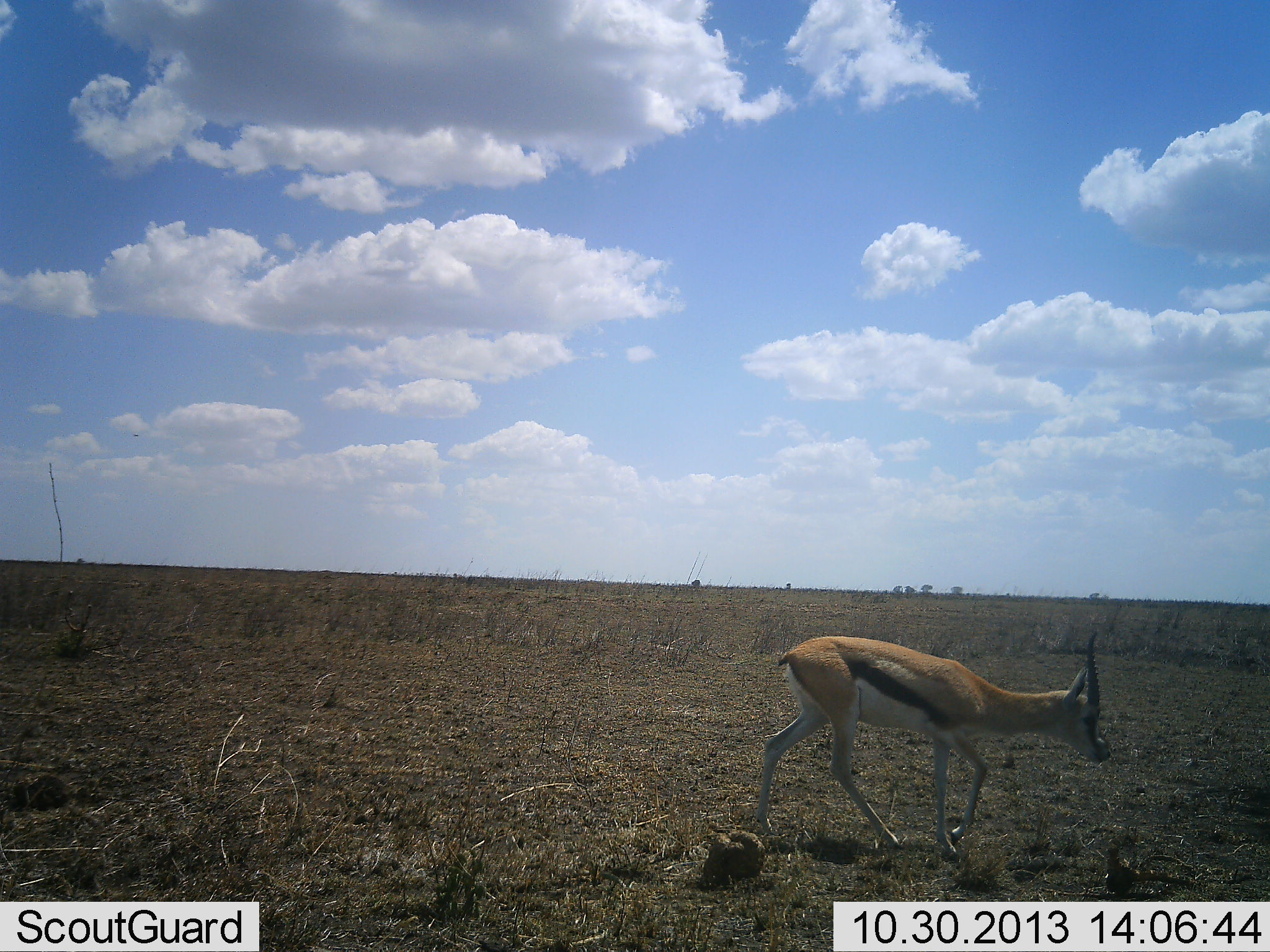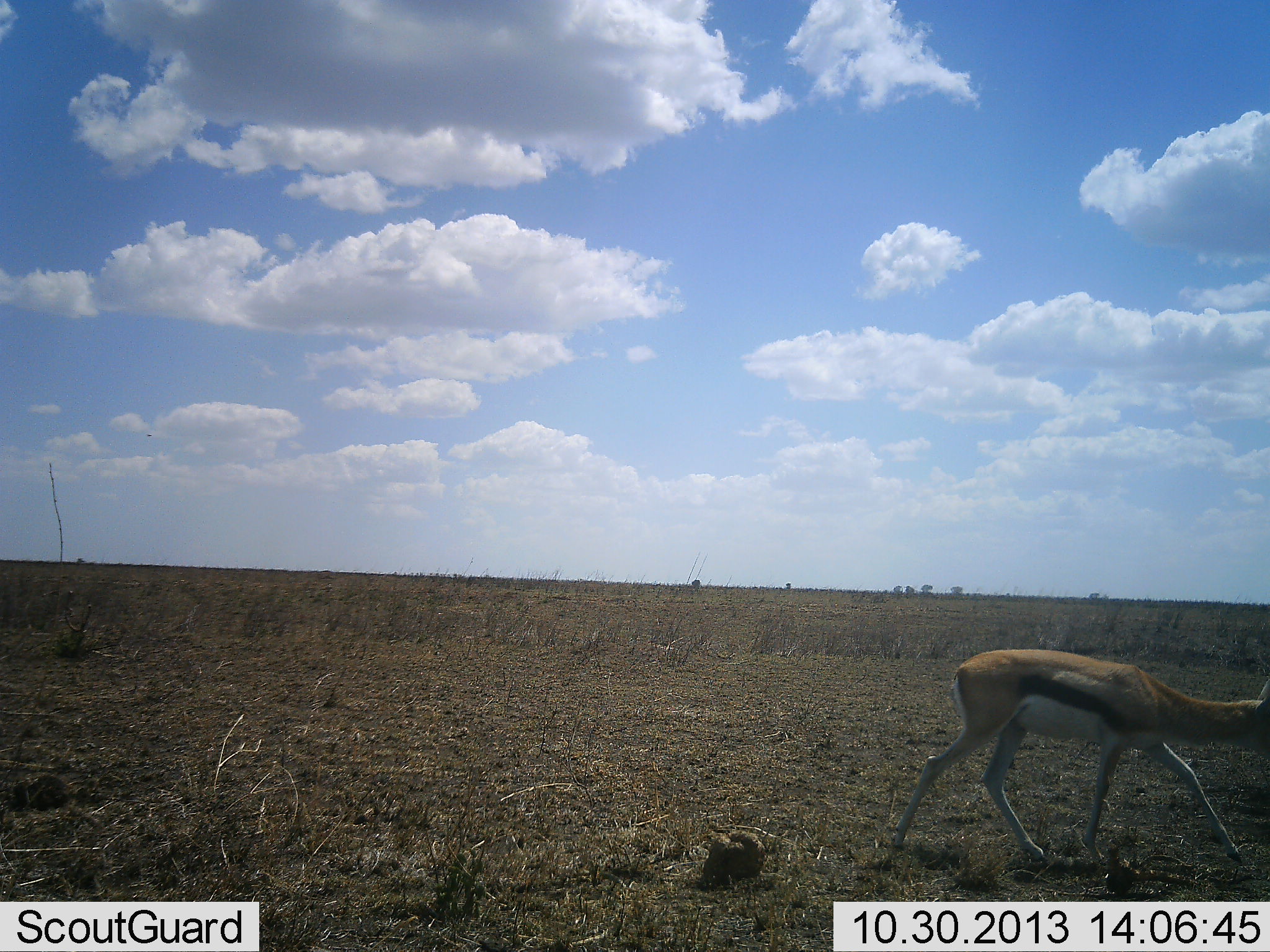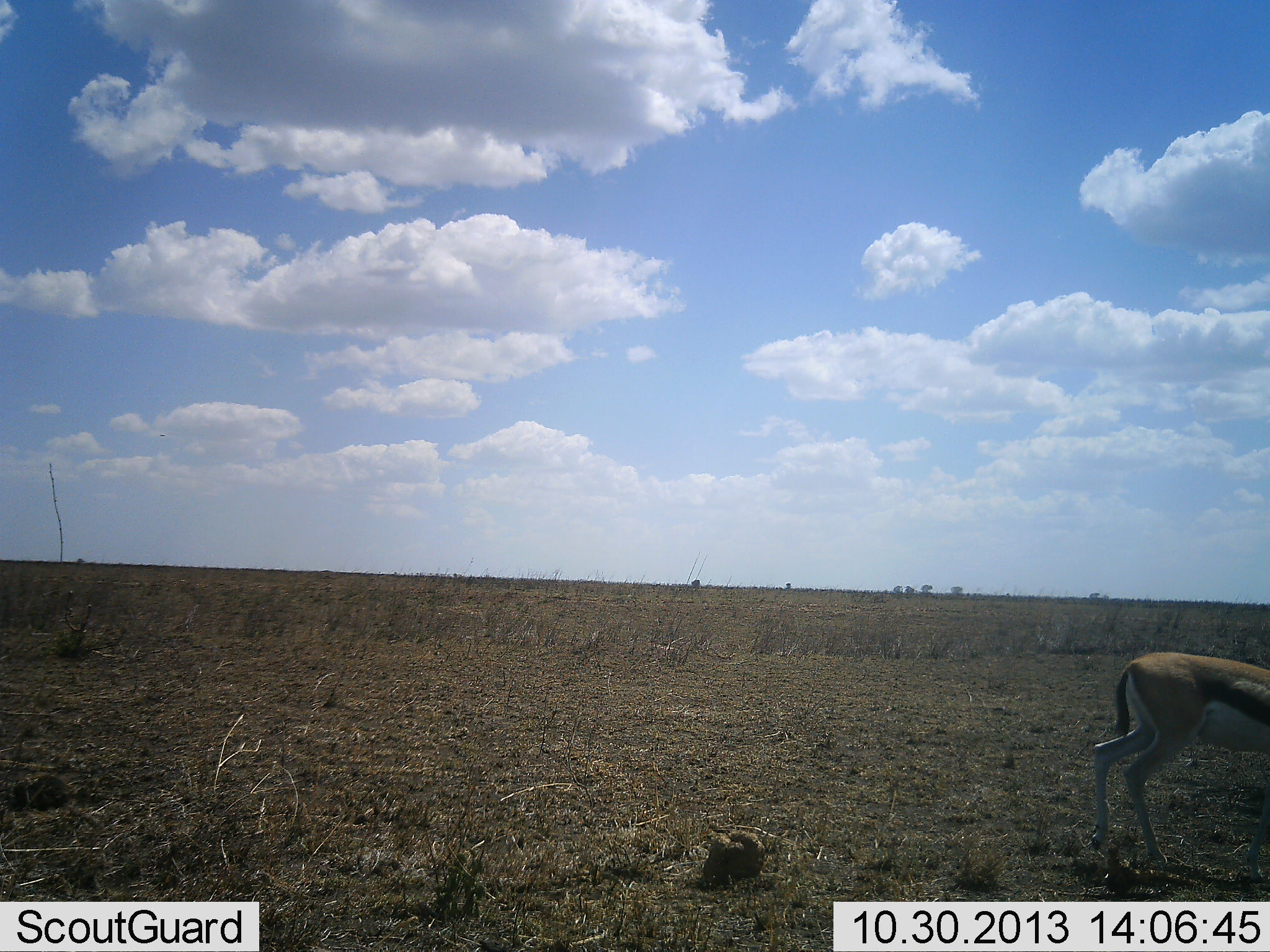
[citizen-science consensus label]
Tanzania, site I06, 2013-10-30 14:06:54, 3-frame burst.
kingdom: Animalia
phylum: Chordata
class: Mammalia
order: Artiodactyla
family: Bovidae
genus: Eudorcas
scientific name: Eudorcas thomsonii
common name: thomson's gazelle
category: gazellethomsons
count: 1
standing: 0%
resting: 0%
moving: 100%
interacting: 0%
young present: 0%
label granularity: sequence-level